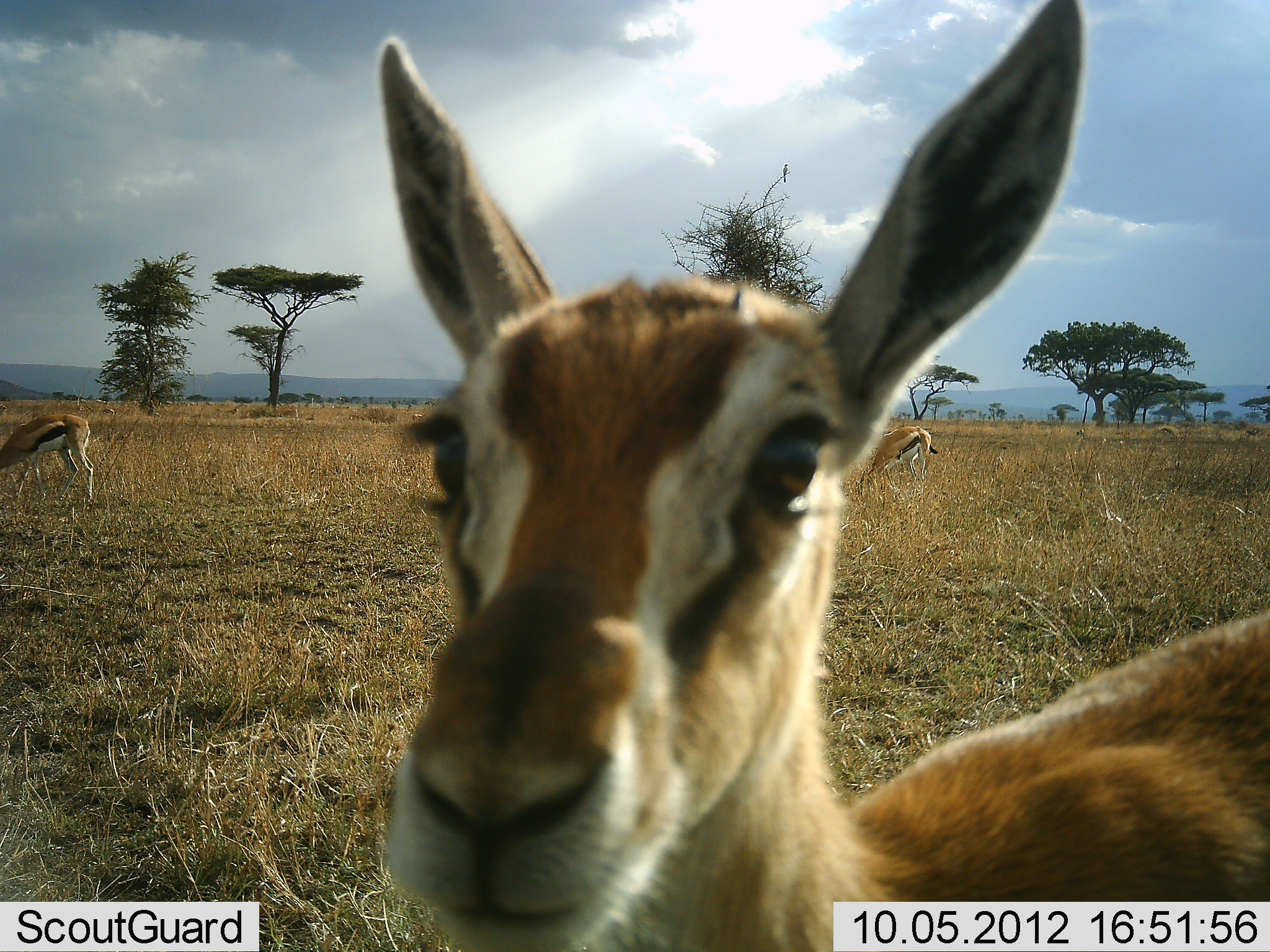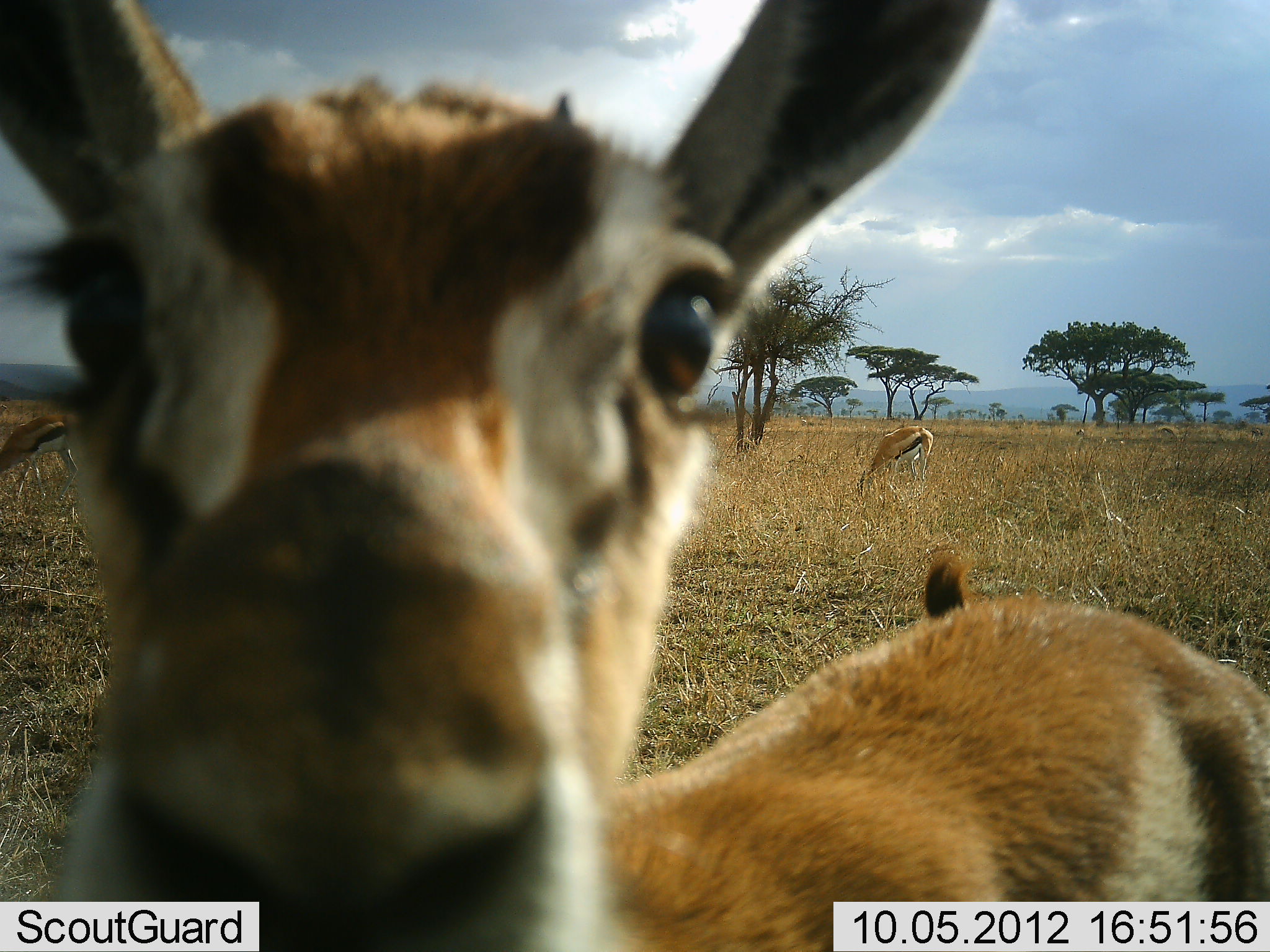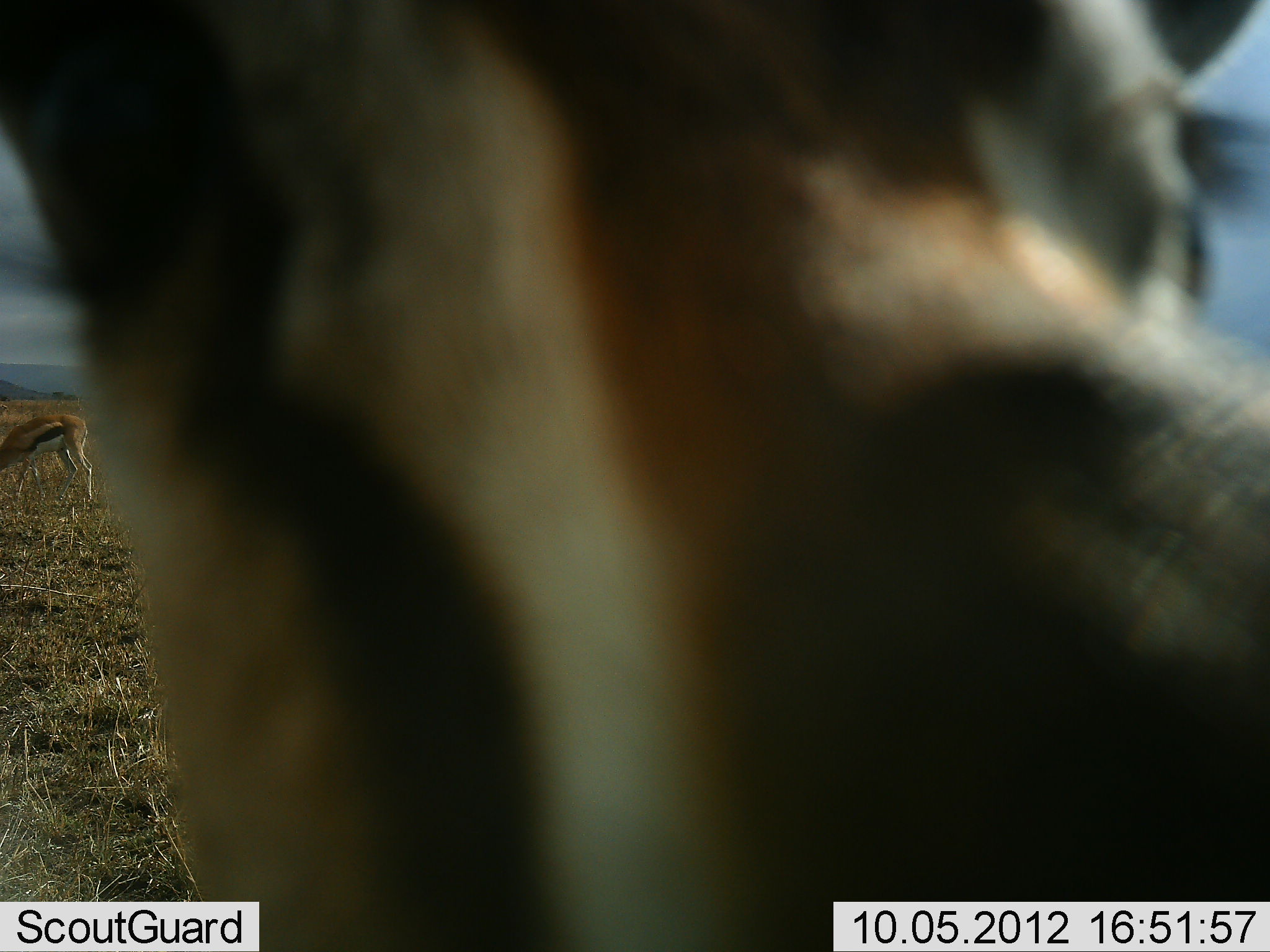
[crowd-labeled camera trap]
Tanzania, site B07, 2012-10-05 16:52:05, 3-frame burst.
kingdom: Animalia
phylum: Chordata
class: Mammalia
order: Artiodactyla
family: Bovidae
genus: Eudorcas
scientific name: Eudorcas thomsonii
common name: thomson's gazelle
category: gazellethomsons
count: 3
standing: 50%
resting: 0%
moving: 40%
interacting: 30%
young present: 0%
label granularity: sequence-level